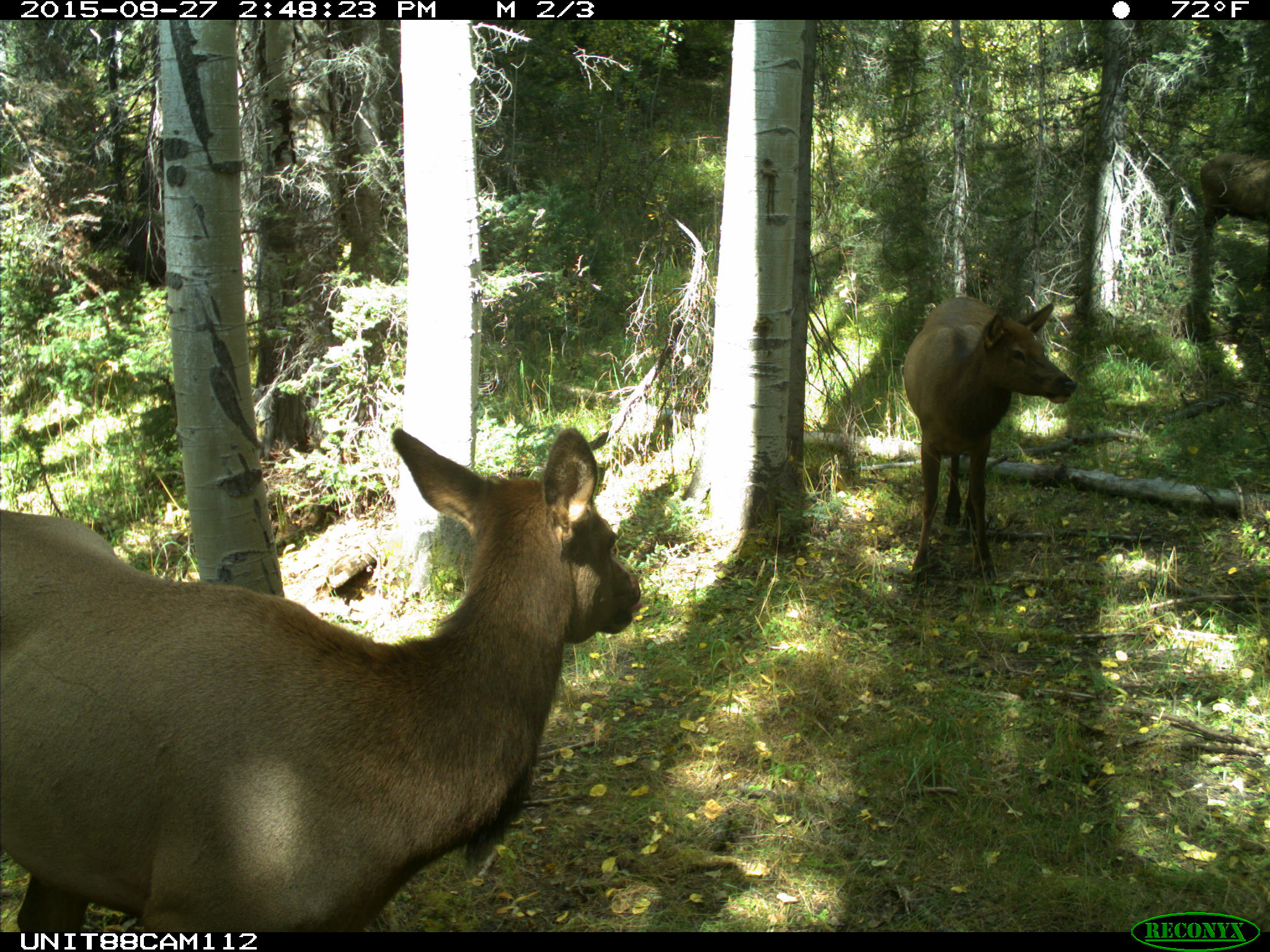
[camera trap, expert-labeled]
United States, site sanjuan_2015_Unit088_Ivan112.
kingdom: Animalia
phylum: Chordata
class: Mammalia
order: Artiodactyla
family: Cervidae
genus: Cervus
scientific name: Cervus elaphus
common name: red deer